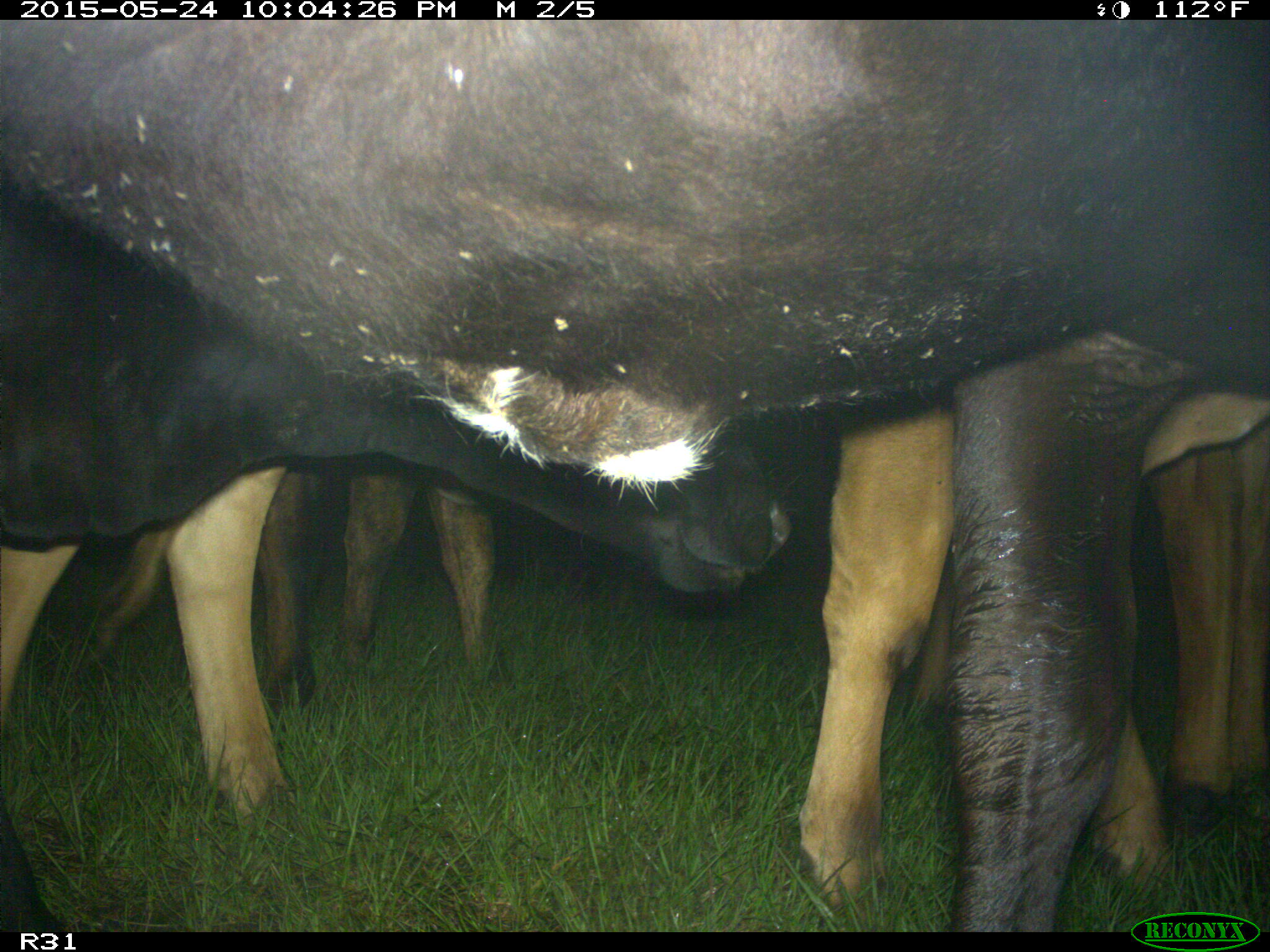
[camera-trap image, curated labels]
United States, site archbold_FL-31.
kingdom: Animalia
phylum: Chordata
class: Mammalia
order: Artiodactyla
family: Bovidae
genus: Bos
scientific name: Bos taurus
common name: domestic cow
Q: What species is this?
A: Bos taurus (domestic cow).